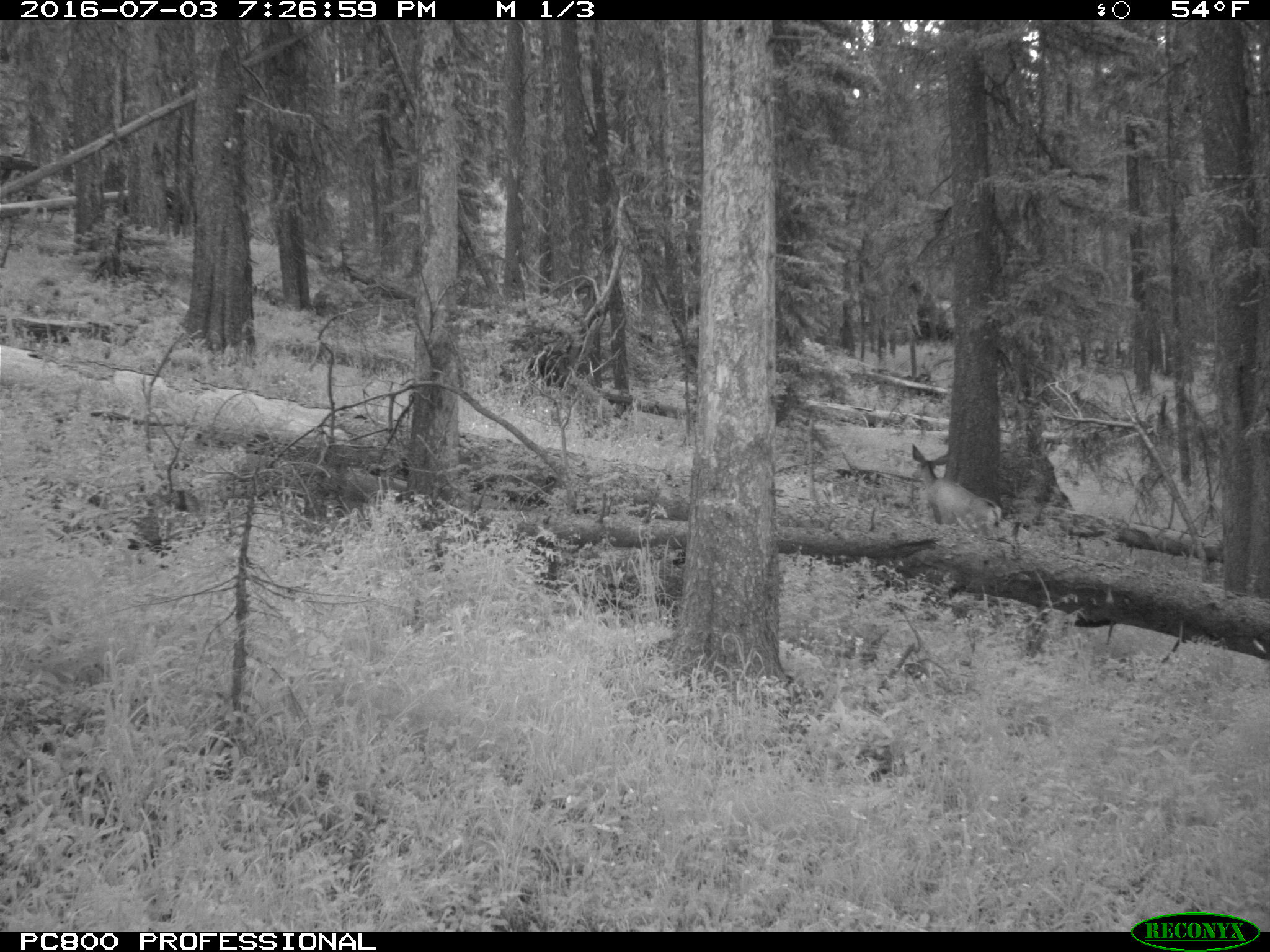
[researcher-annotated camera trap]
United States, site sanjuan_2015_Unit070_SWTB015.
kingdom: Animalia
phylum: Chordata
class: Mammalia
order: Artiodactyla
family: Cervidae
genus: Odocoileus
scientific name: Odocoileus hemionus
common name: mule deer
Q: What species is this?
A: Odocoileus hemionus (mule deer).